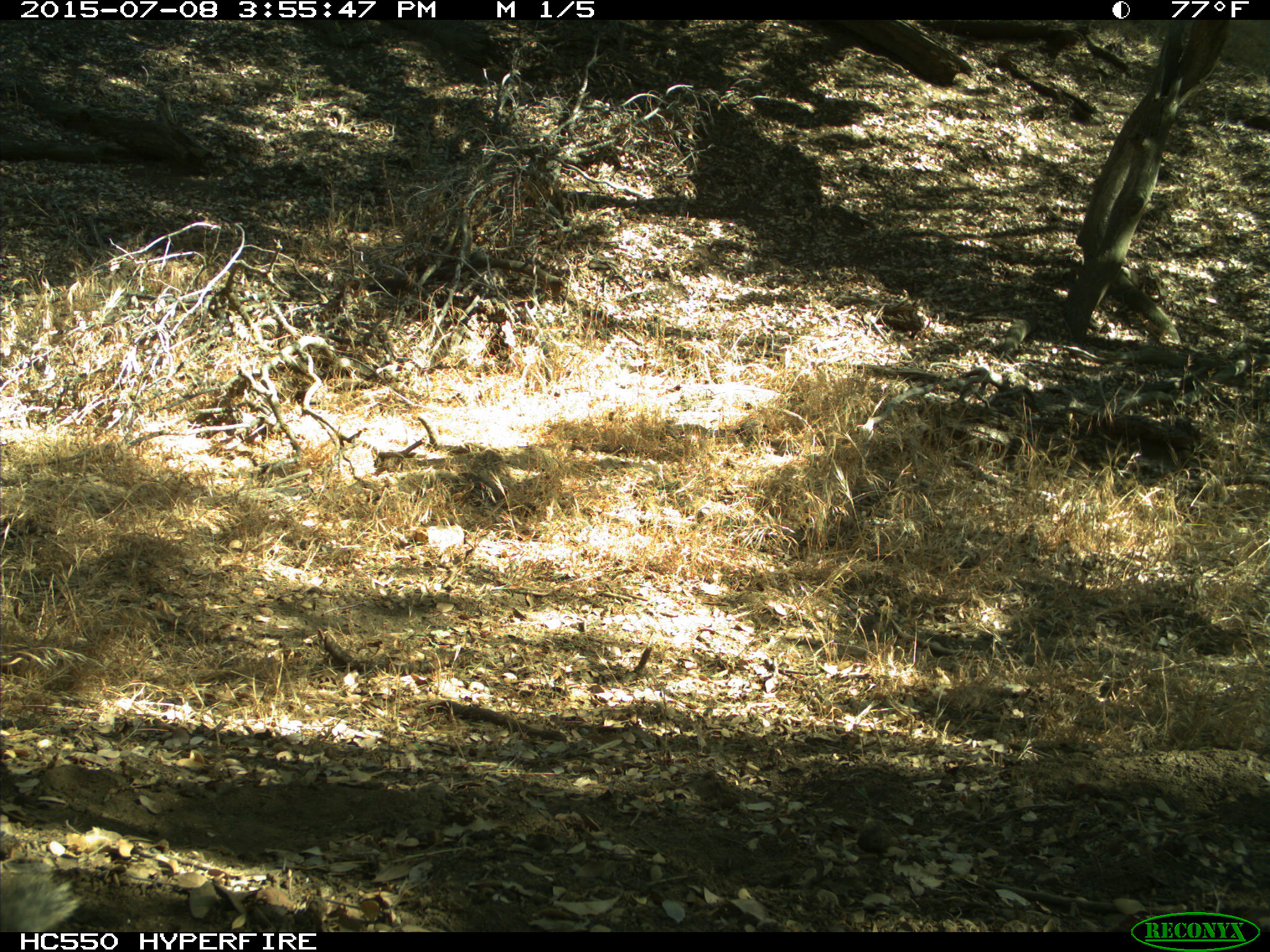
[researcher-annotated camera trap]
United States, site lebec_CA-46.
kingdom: Animalia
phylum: Chordata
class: Mammalia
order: Rodentia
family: Sciuridae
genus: Otospermophilus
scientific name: Otospermophilus beecheyi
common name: california ground squirrel